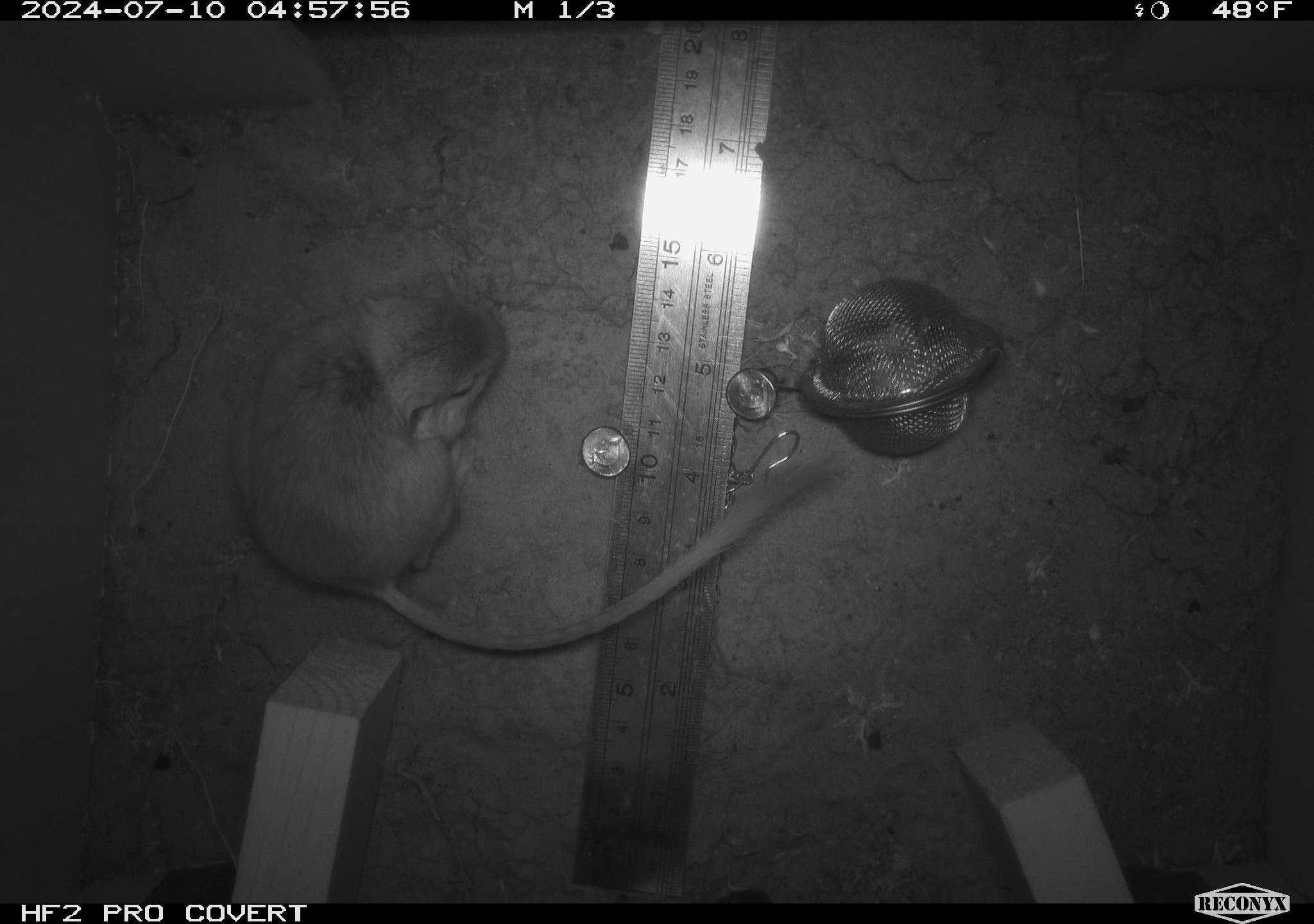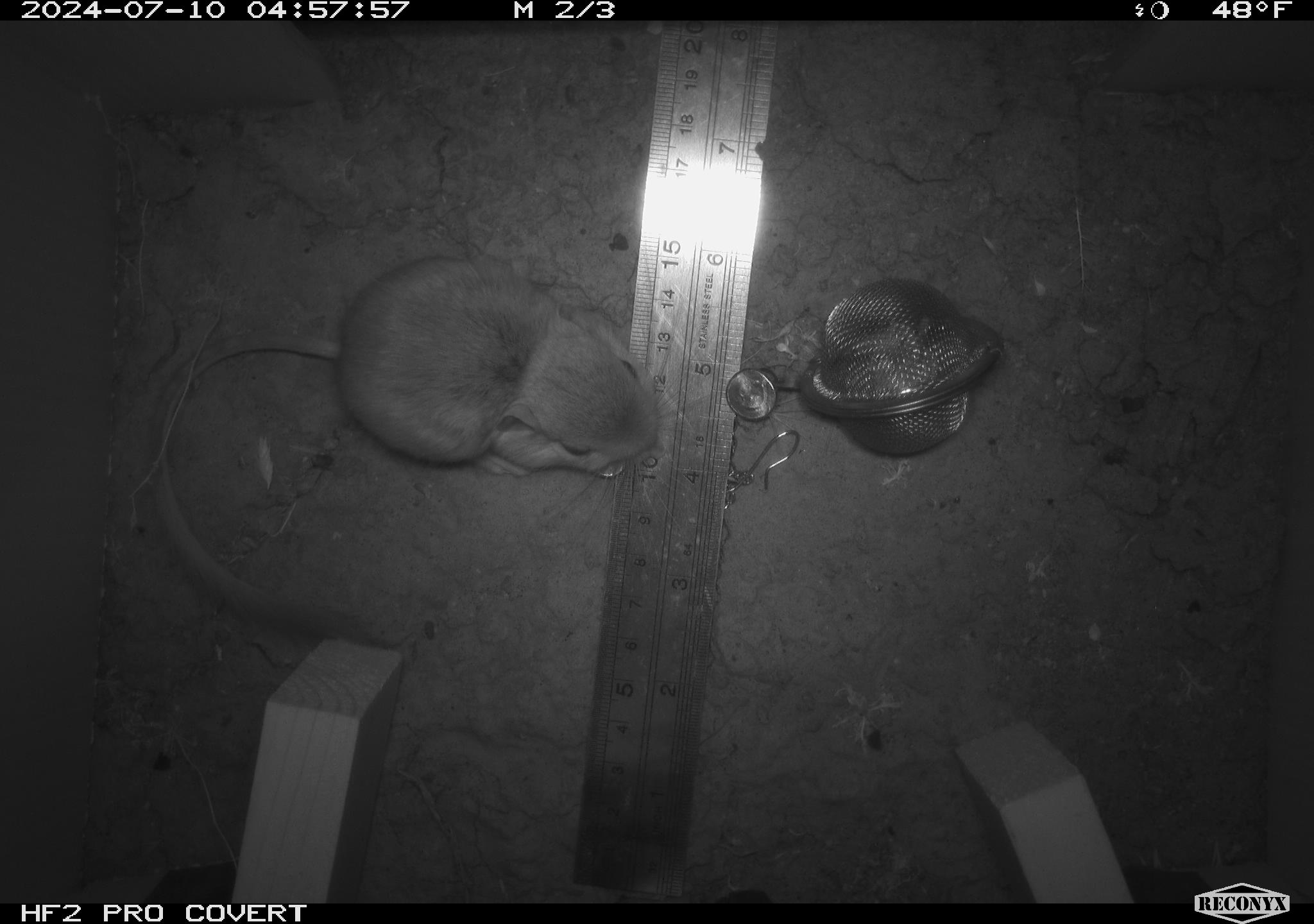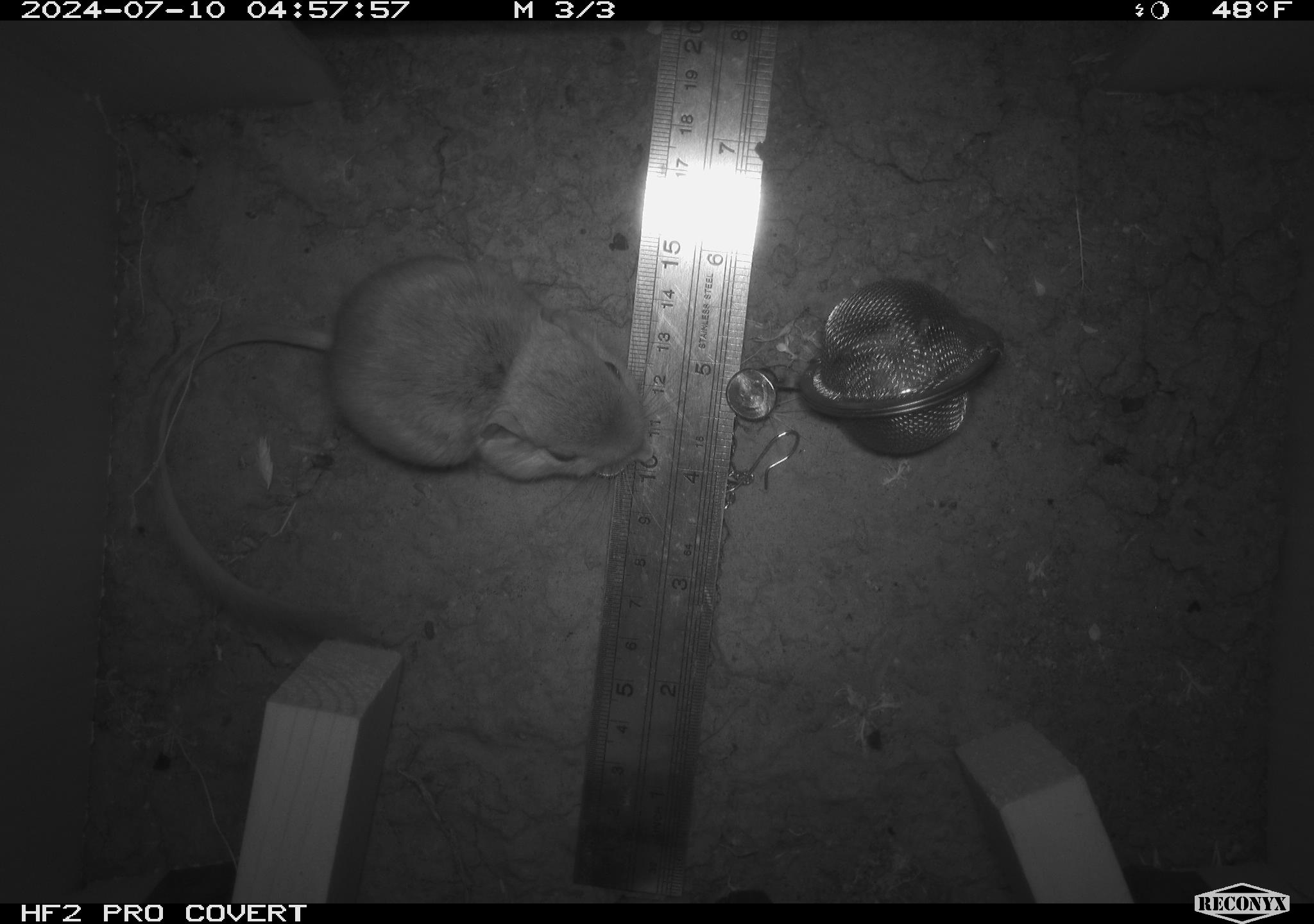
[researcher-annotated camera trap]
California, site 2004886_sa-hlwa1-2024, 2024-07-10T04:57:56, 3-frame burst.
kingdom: Animalia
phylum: Chordata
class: Mammalia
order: Rodentia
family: Heteromyidae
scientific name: Heteromyidae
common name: kangaroo rats and pocket mice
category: heteromyidae family